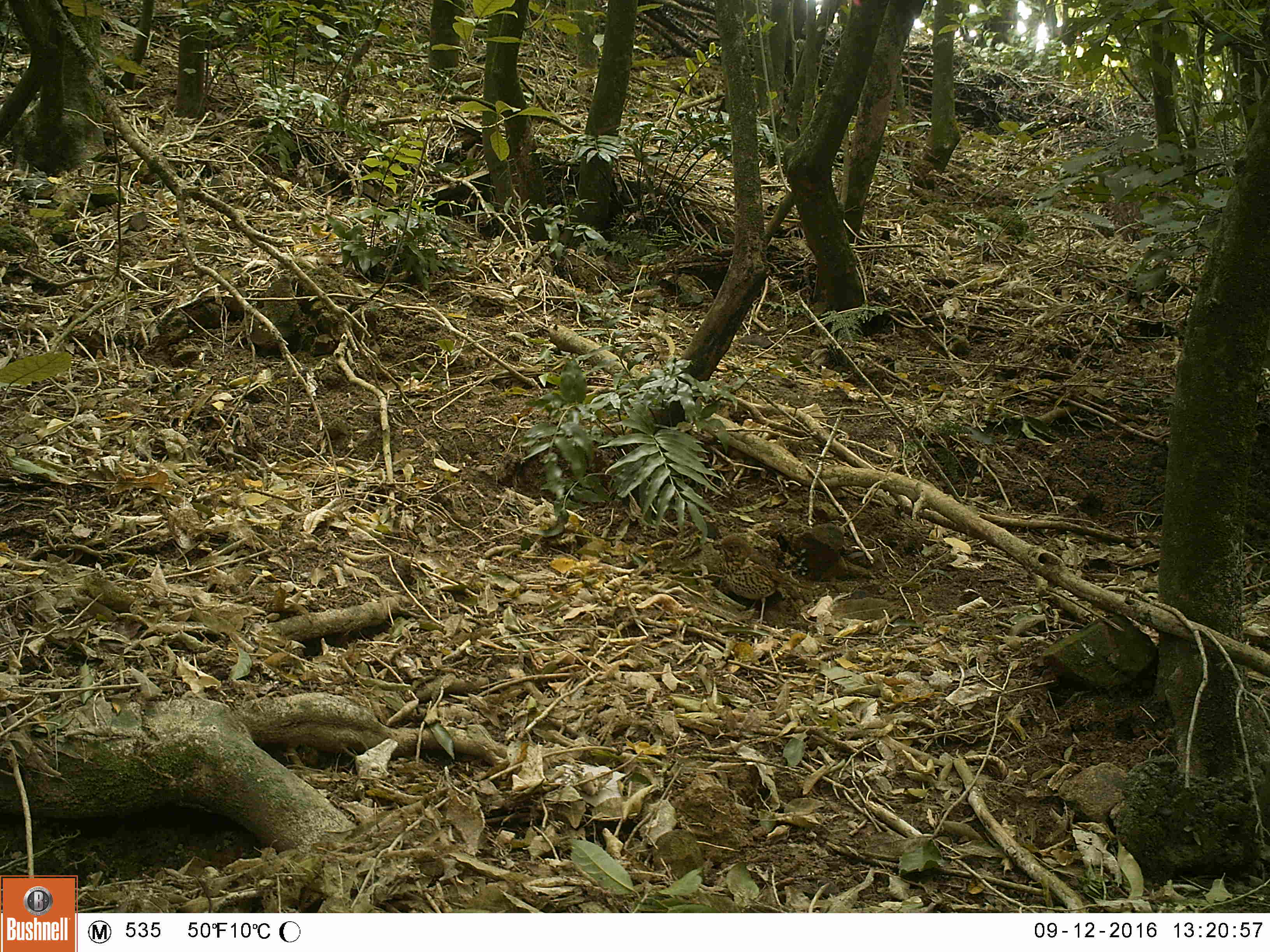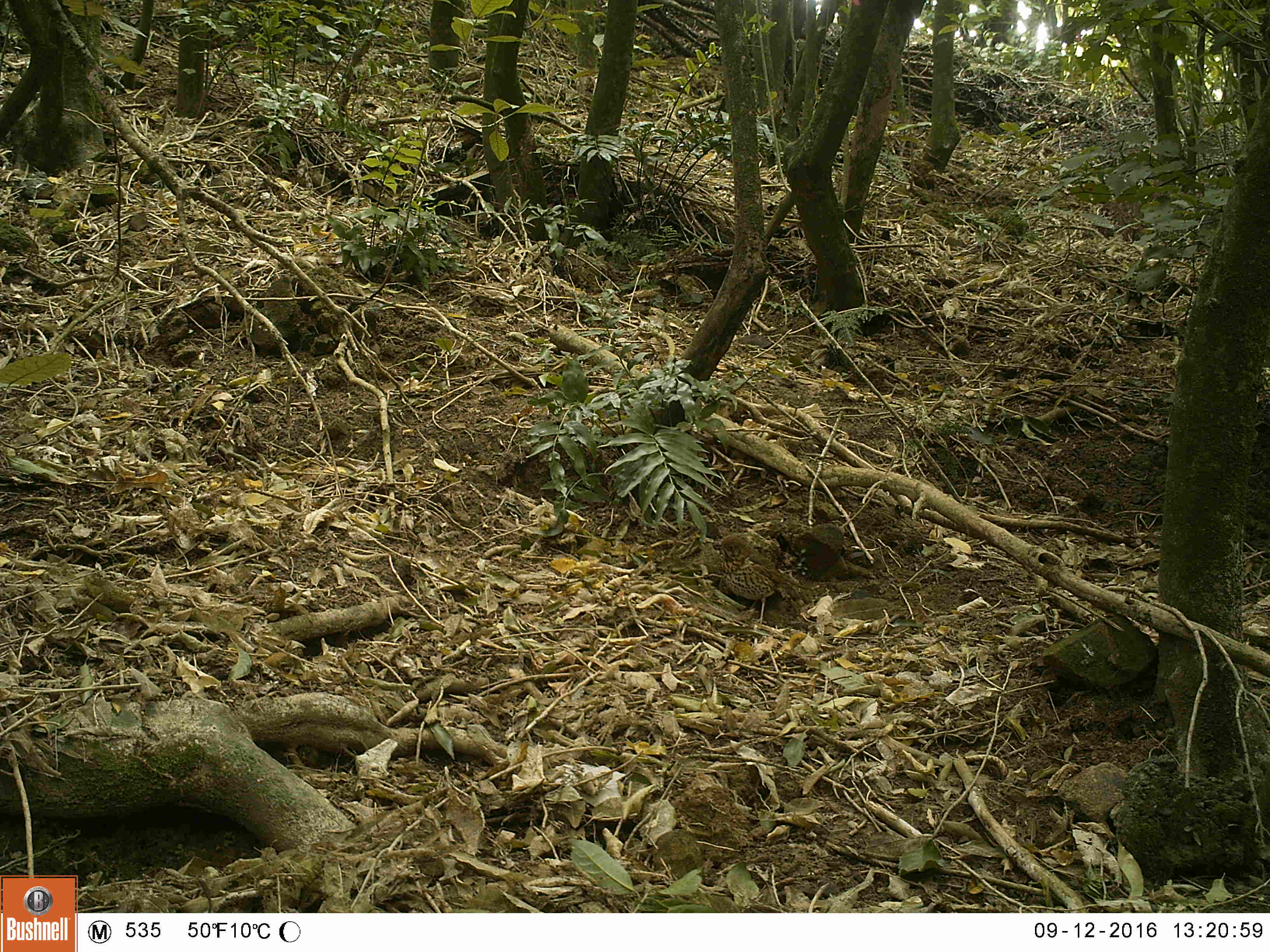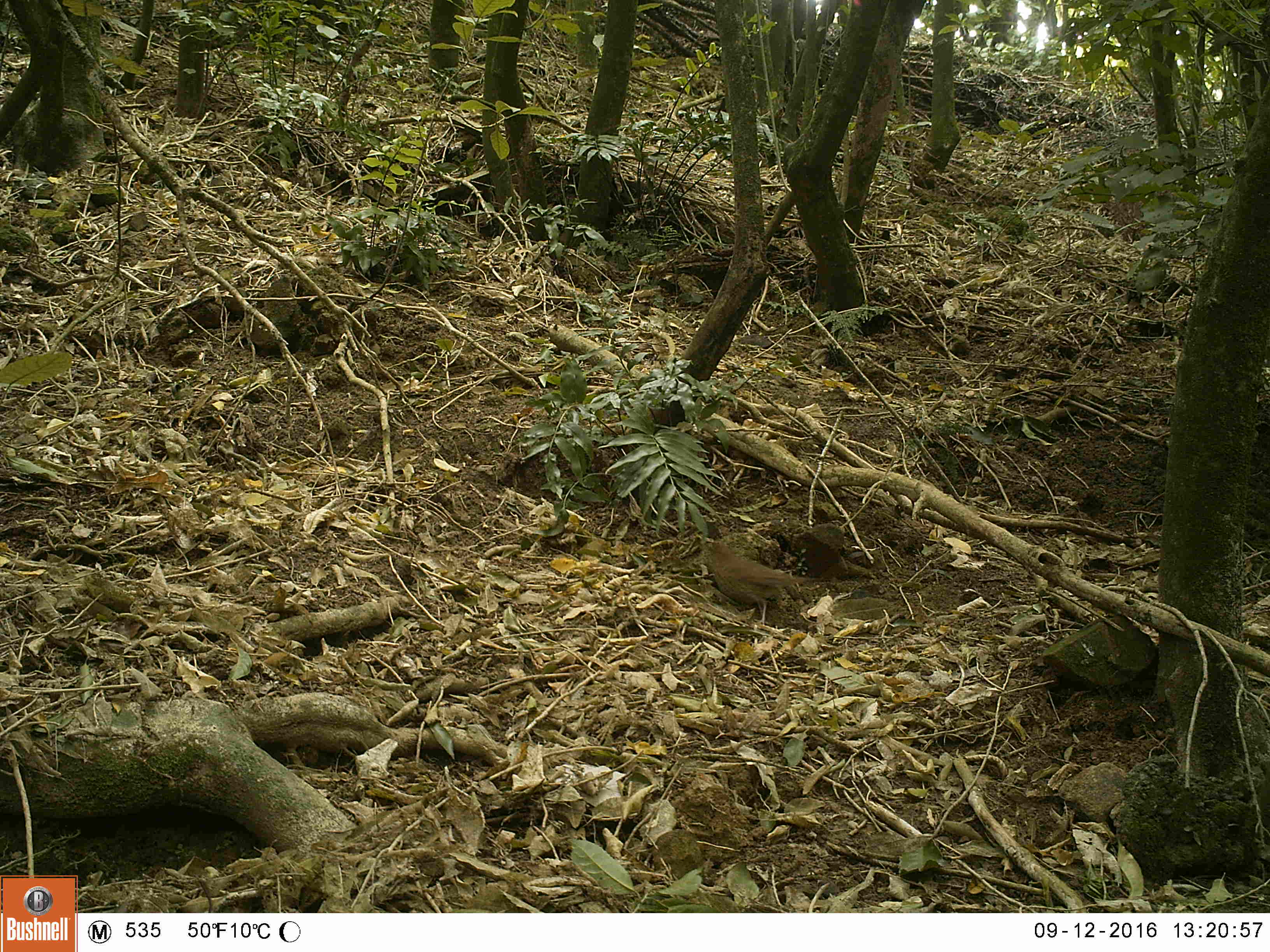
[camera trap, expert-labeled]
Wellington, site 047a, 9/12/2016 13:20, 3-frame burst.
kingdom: Animalia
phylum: Chordata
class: Aves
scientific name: Aves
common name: bird